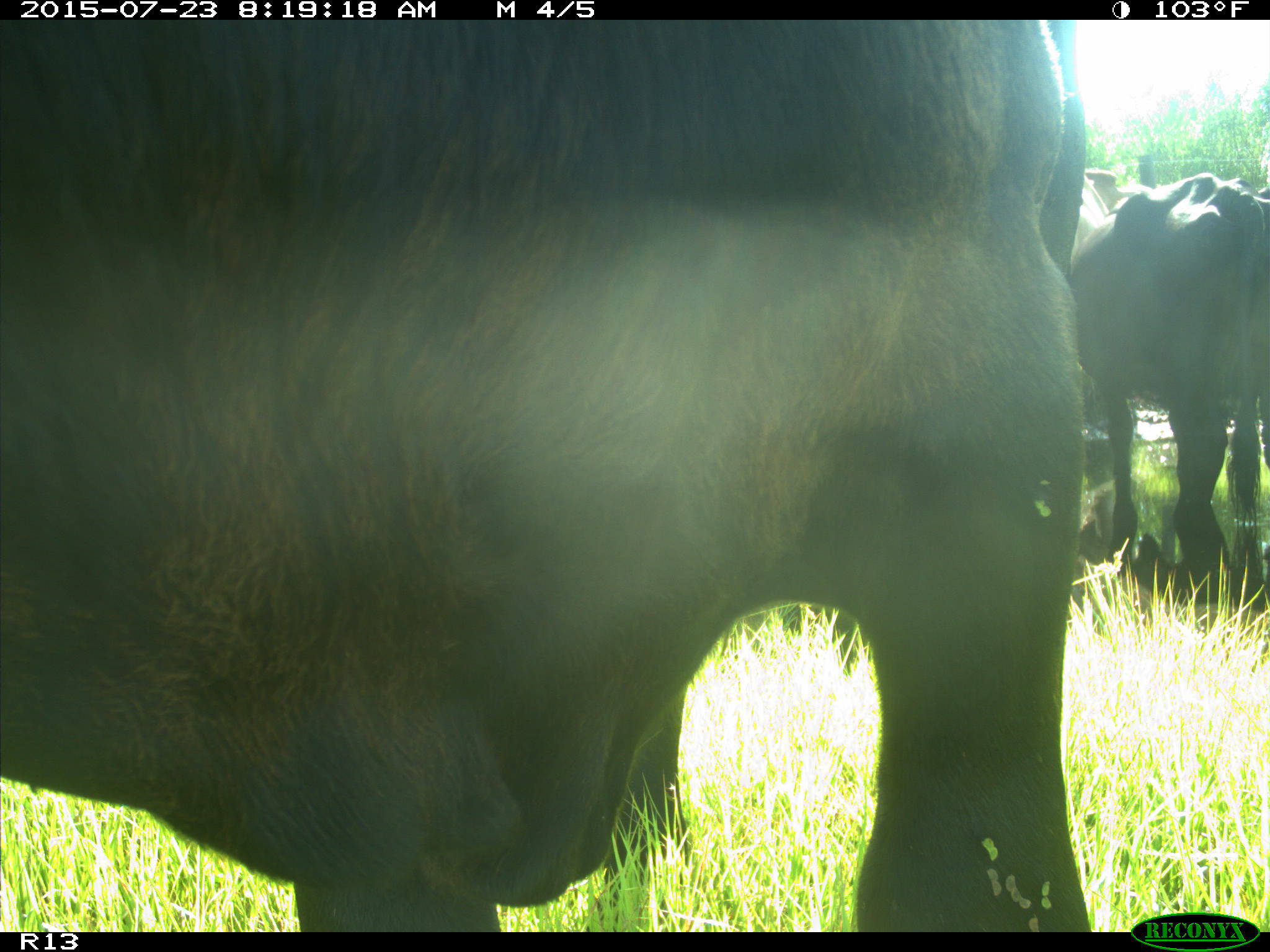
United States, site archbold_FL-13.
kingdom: Animalia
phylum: Chordata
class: Mammalia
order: Artiodactyla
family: Bovidae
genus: Bos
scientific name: Bos taurus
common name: domestic cow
Bos taurus (domestic cow).